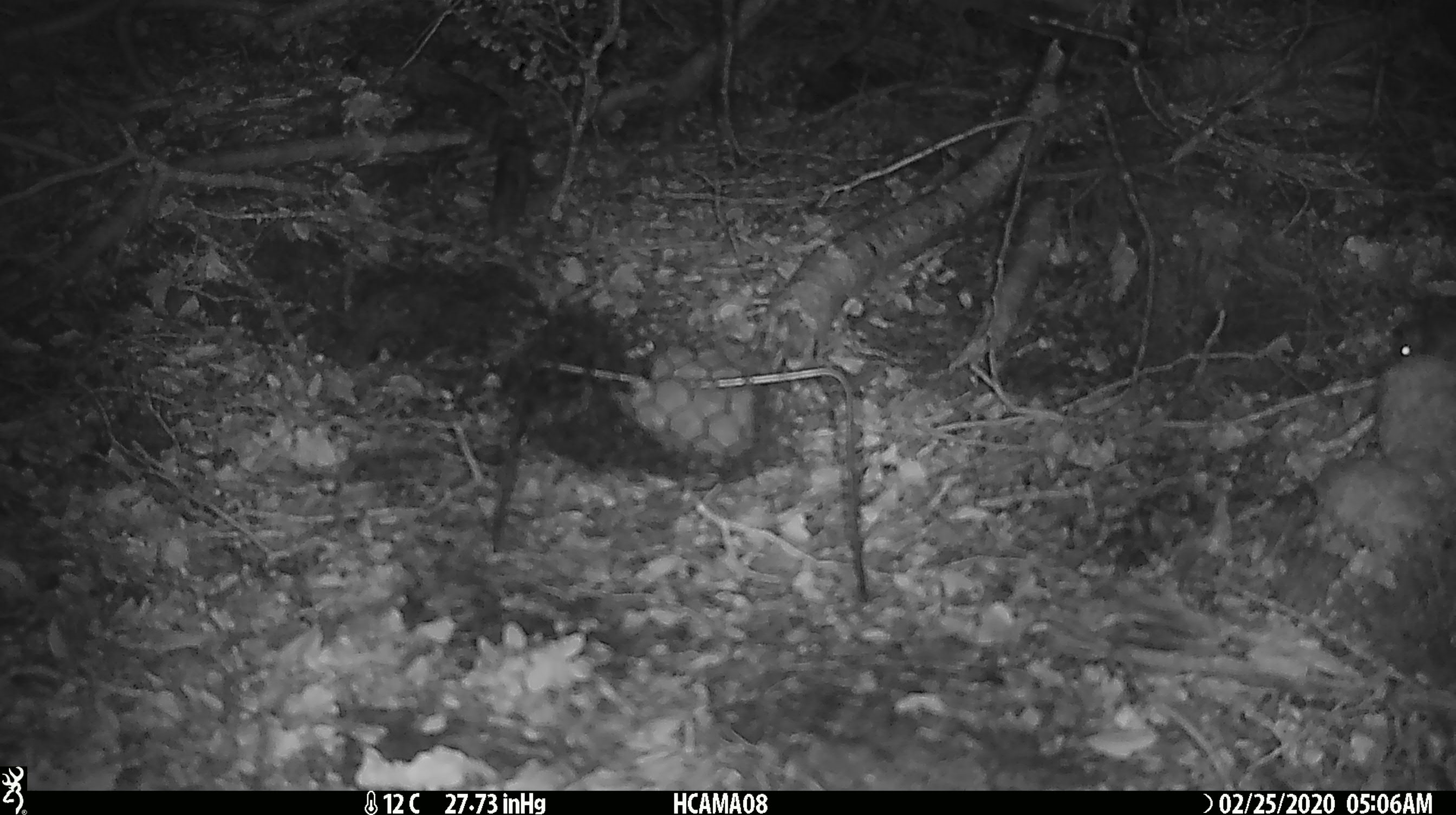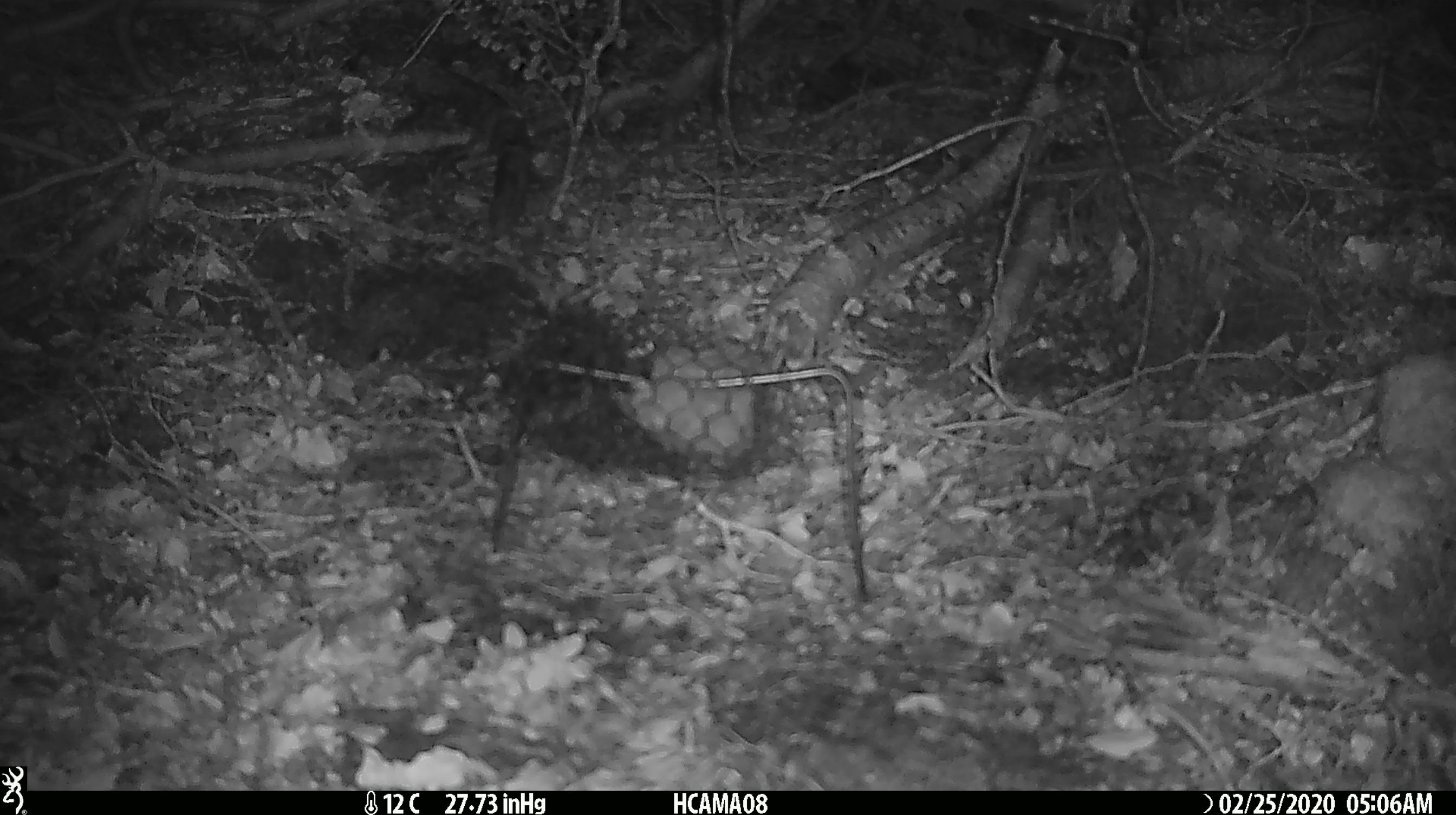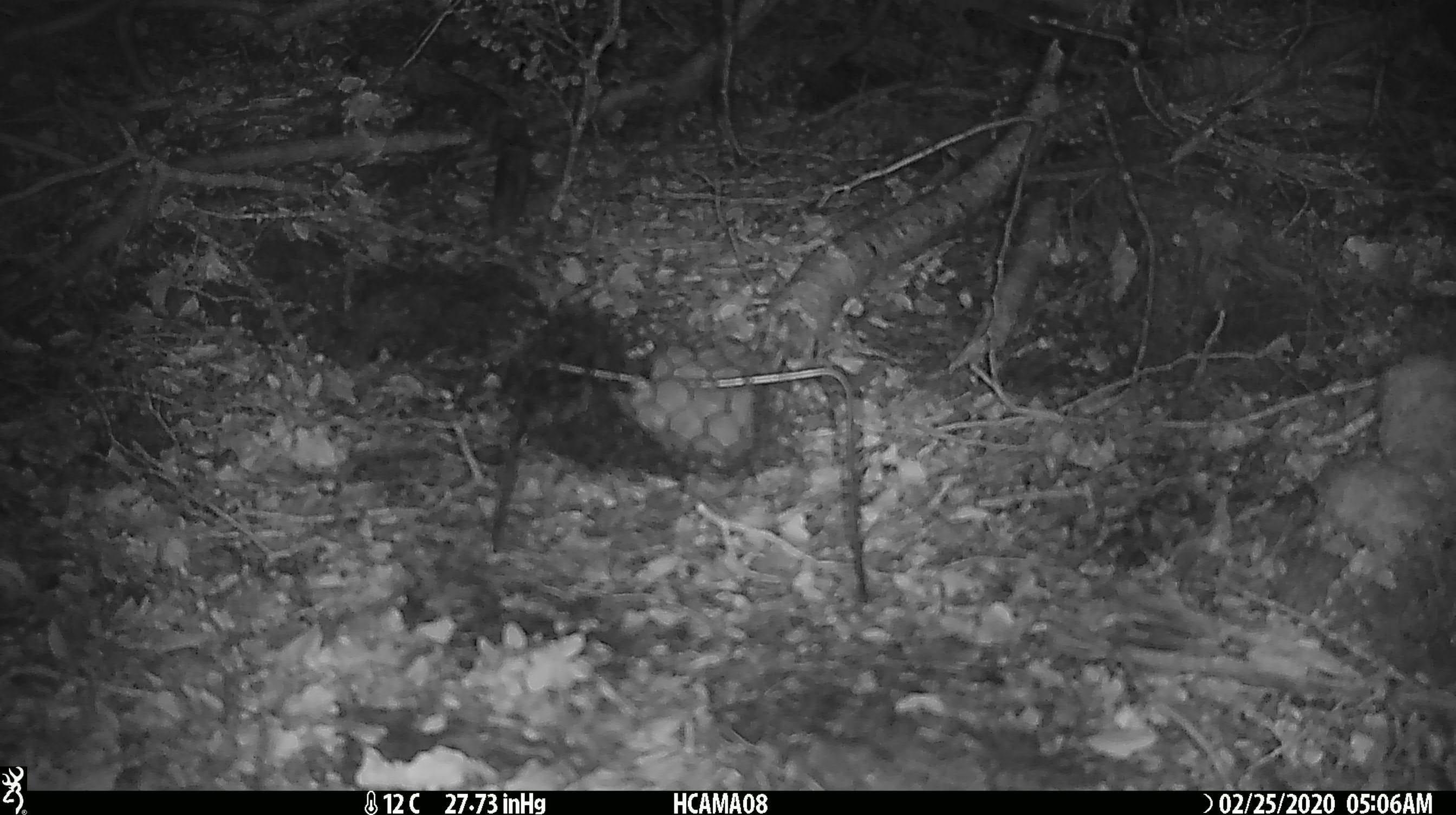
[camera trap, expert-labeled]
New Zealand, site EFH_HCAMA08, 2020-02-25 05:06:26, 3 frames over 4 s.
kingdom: Animalia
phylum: Chordata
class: Mammalia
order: Rodentia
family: Muridae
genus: Mus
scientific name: Mus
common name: mouse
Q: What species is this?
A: Mouse (Mus).